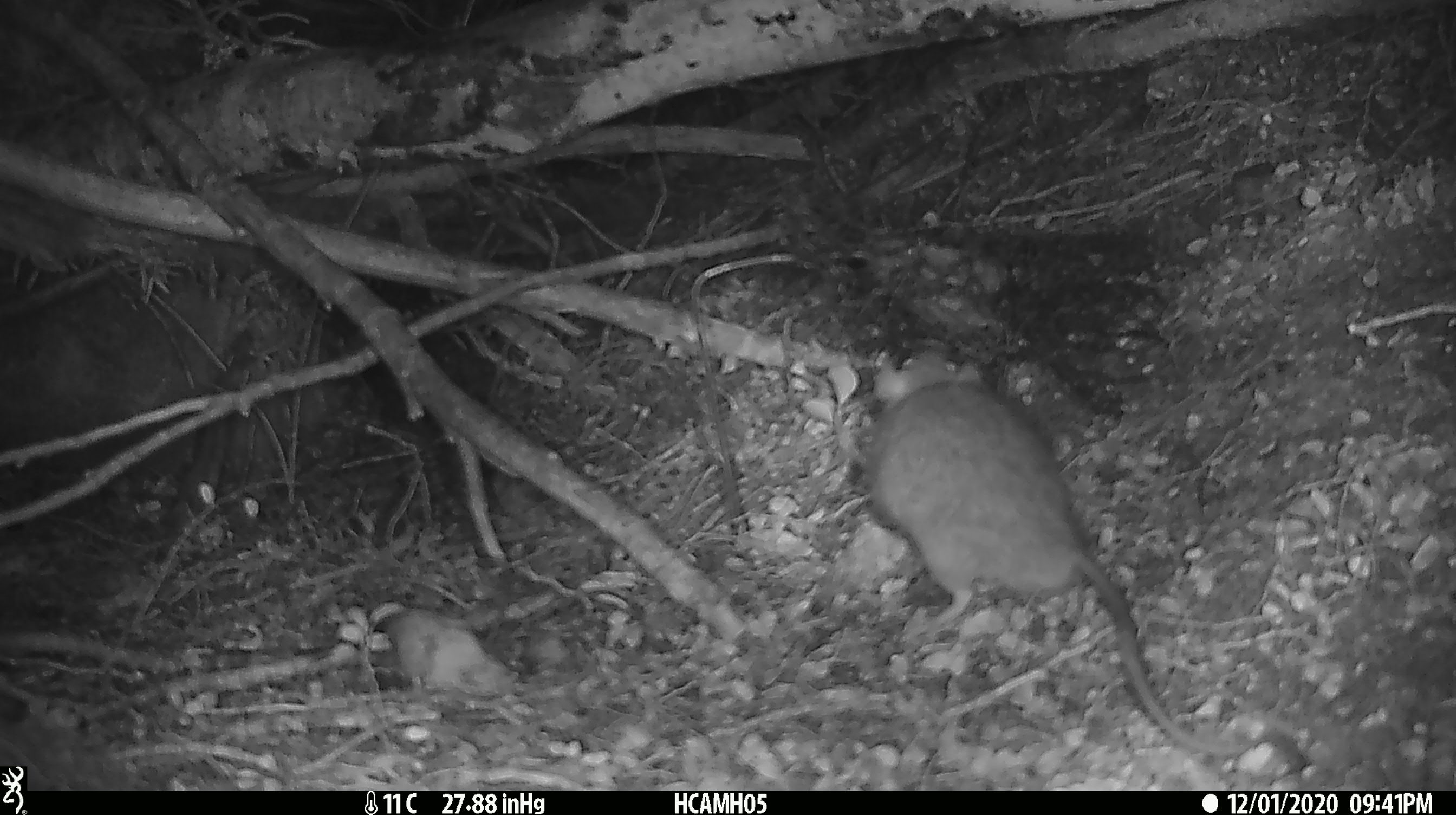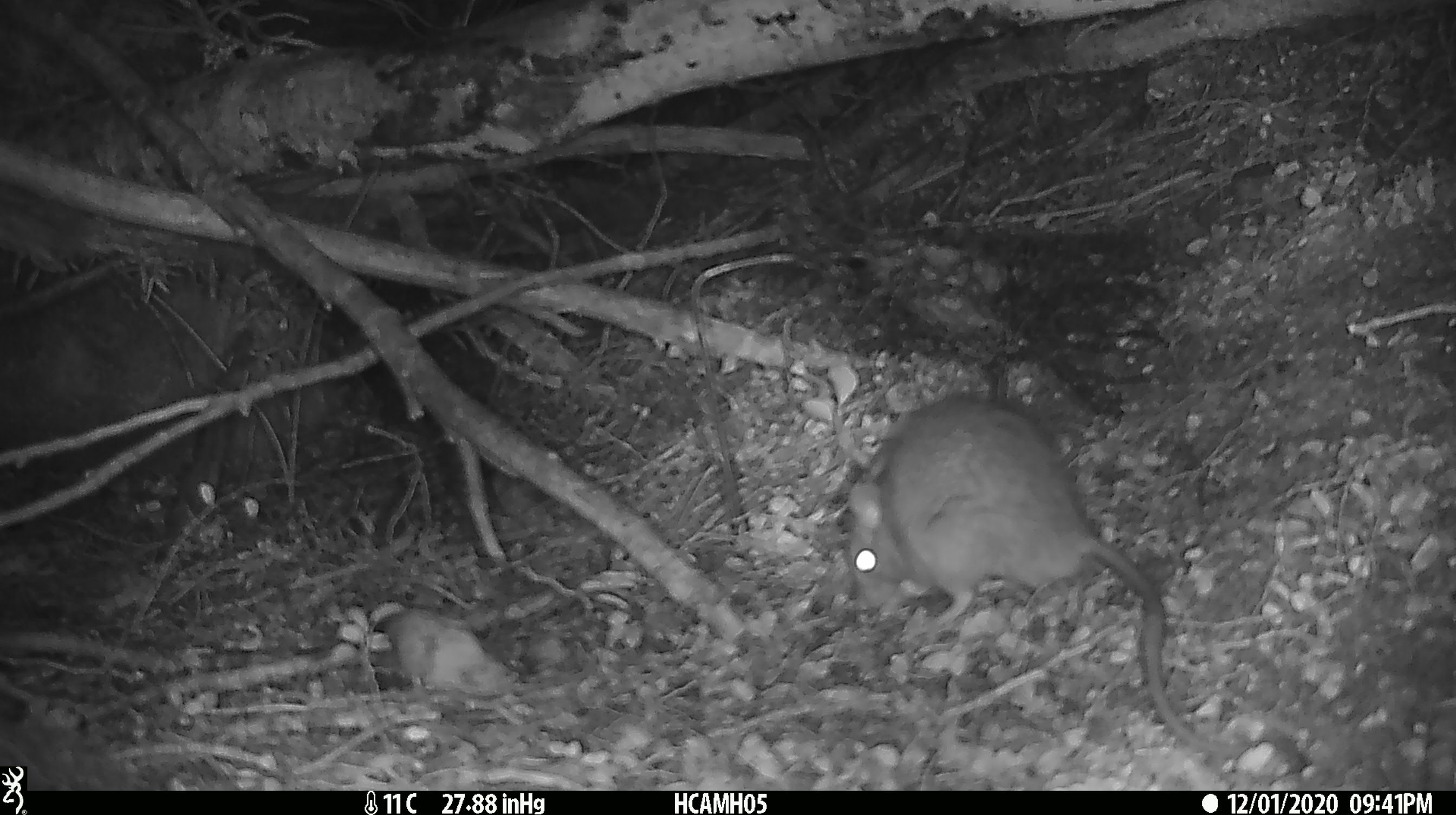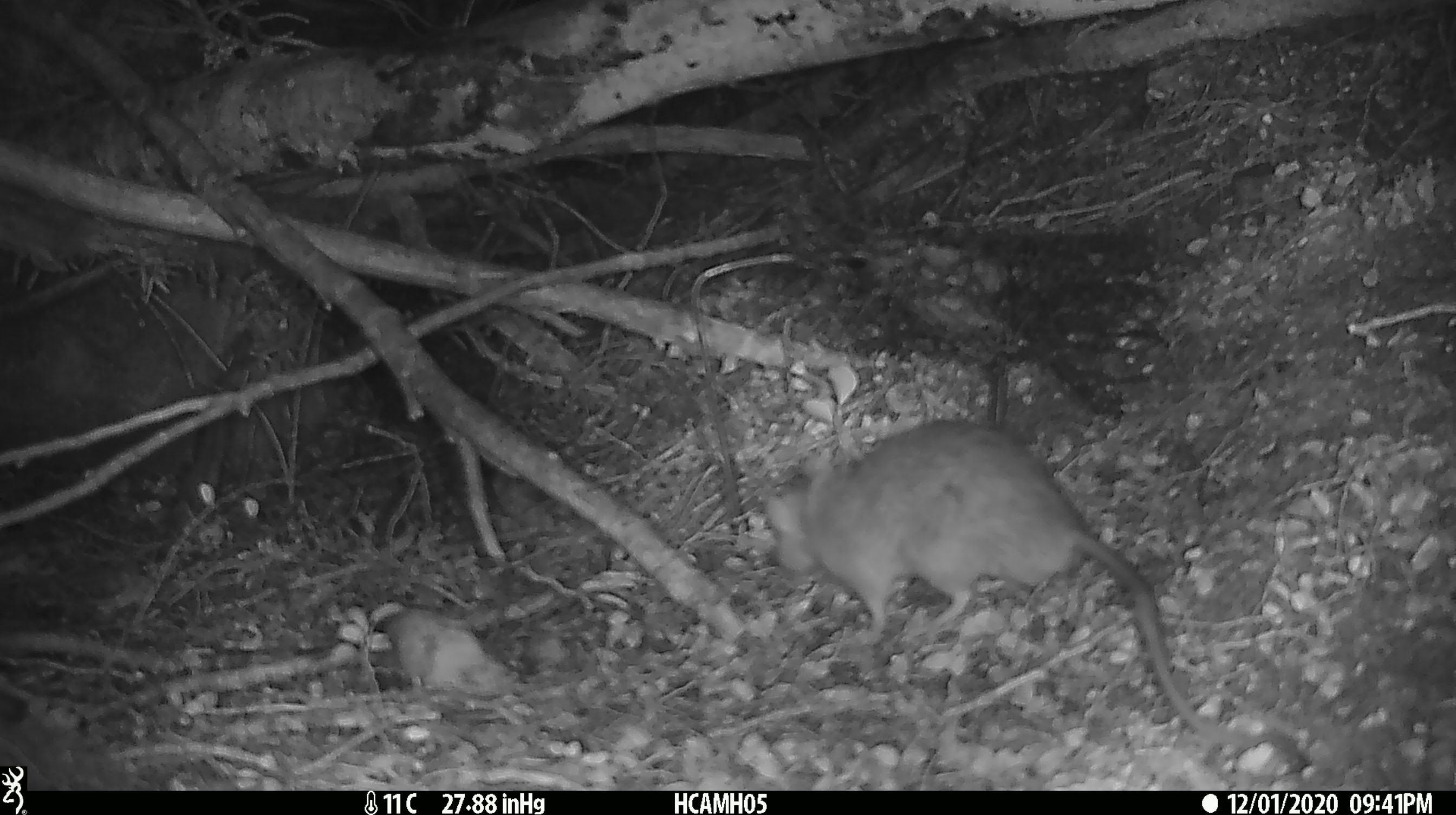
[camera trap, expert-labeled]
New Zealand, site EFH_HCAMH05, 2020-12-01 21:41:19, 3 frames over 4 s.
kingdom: Animalia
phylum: Chordata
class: Mammalia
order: Rodentia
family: Muridae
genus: Rattus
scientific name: Rattus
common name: rat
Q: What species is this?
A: Rat (Rattus).